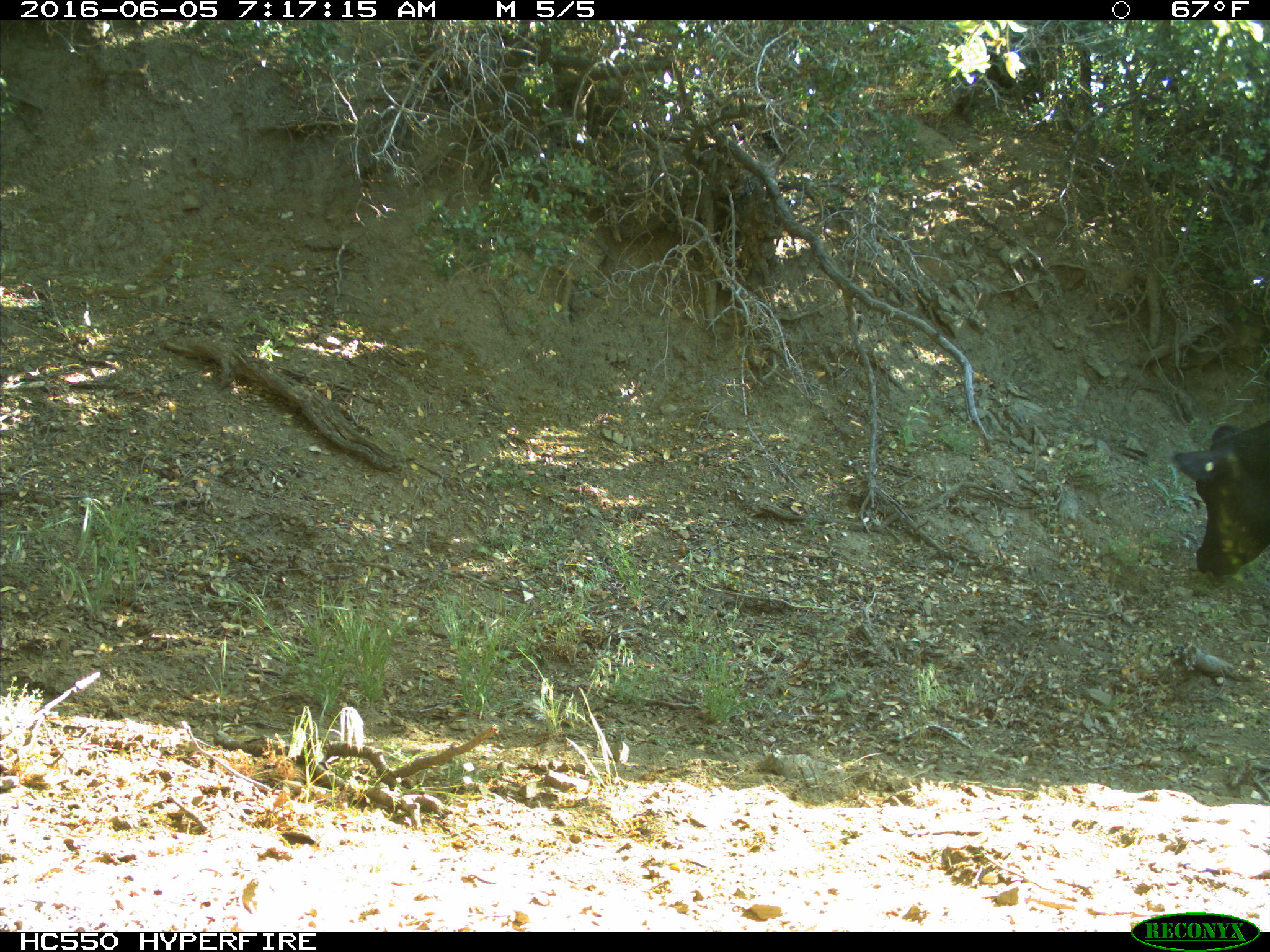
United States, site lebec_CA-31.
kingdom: Animalia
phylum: Chordata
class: Mammalia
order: Artiodactyla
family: Bovidae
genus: Bos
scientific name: Bos taurus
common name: domestic cow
Bos taurus (domestic cow).